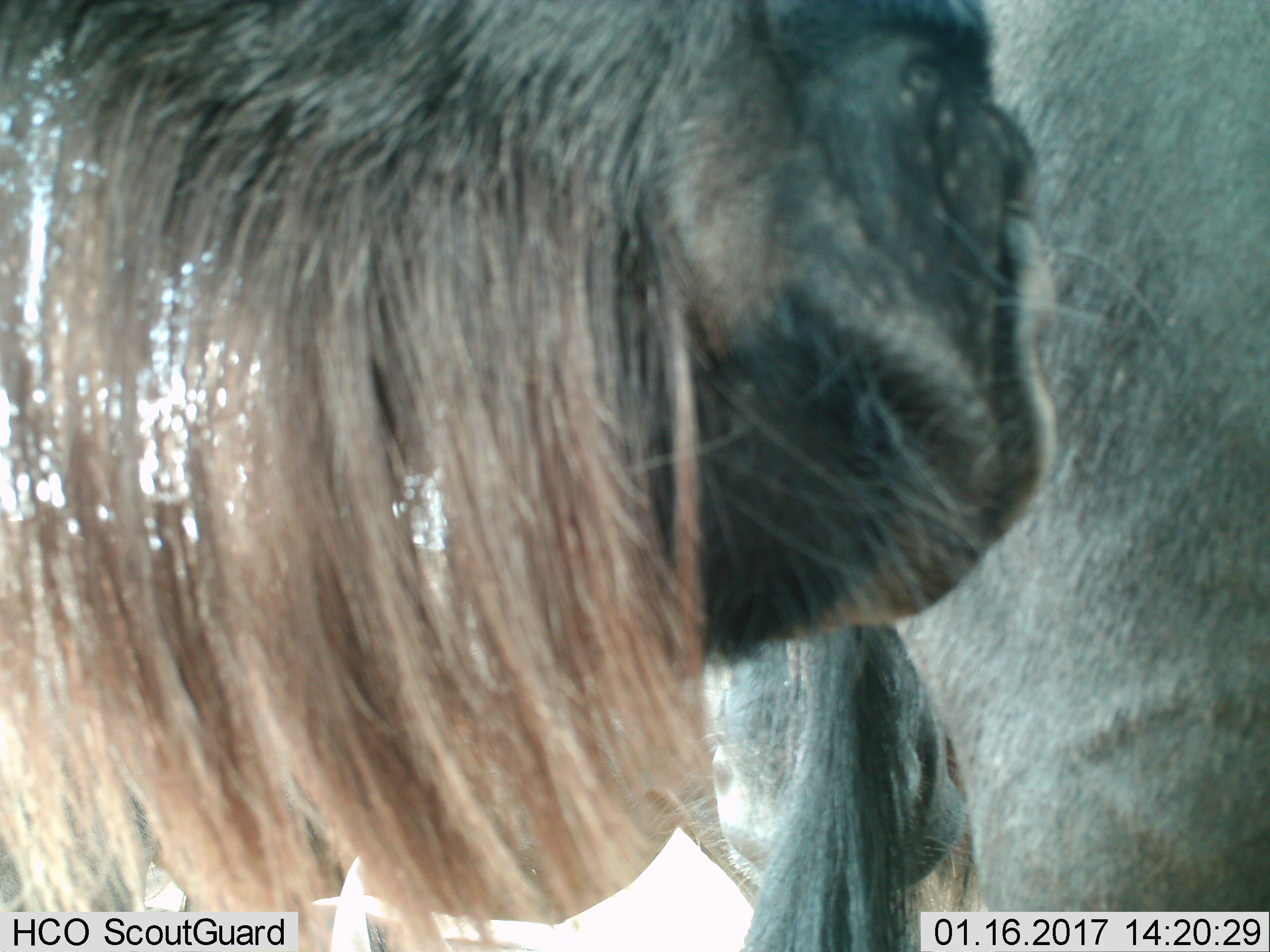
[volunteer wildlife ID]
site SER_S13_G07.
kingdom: Animalia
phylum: Chordata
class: Mammalia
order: Artiodactyla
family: Bovidae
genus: Connochaetes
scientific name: Connochaetes taurinus taurinus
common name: blue wildebeest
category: wildebeestblue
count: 2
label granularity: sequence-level